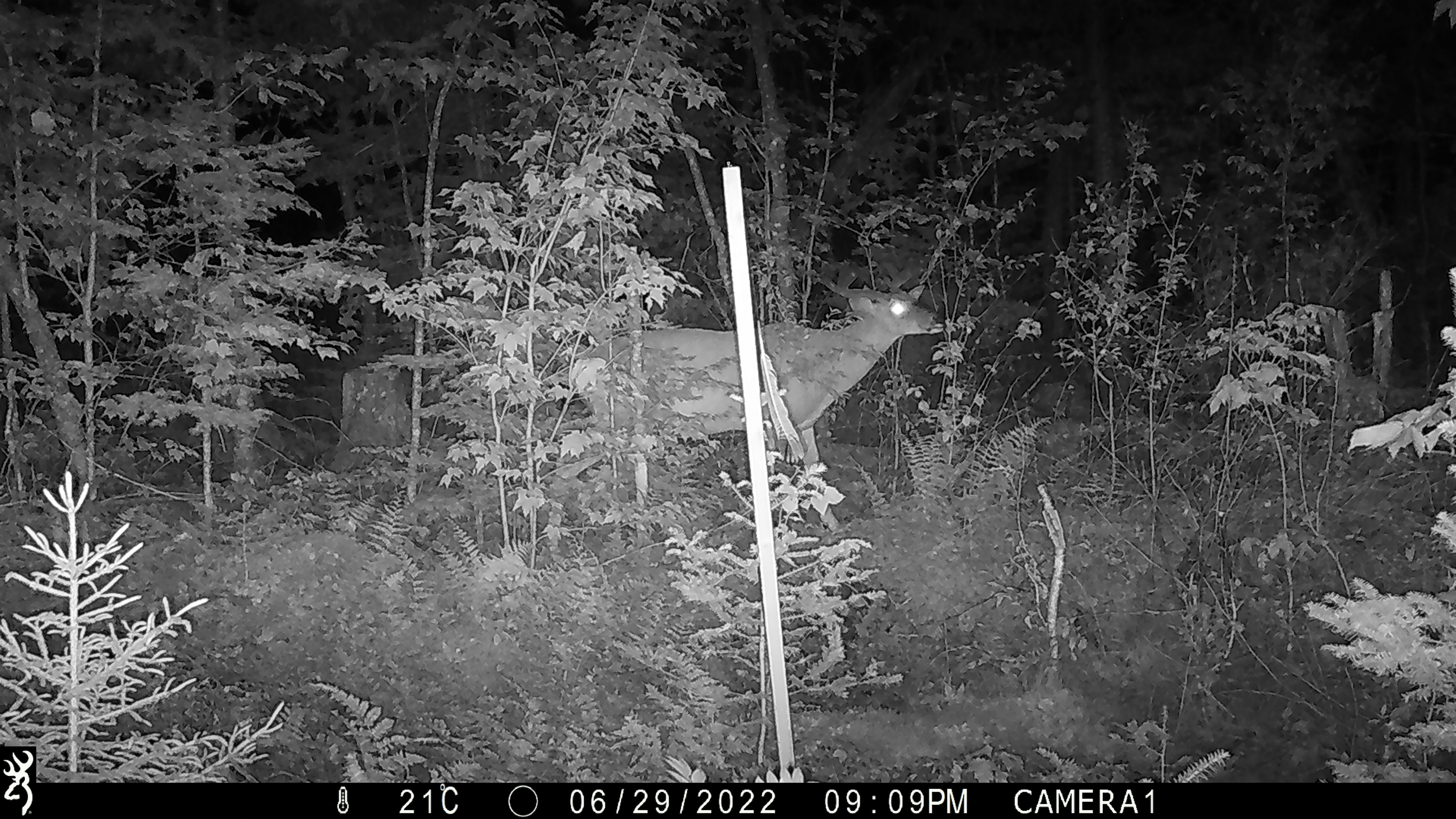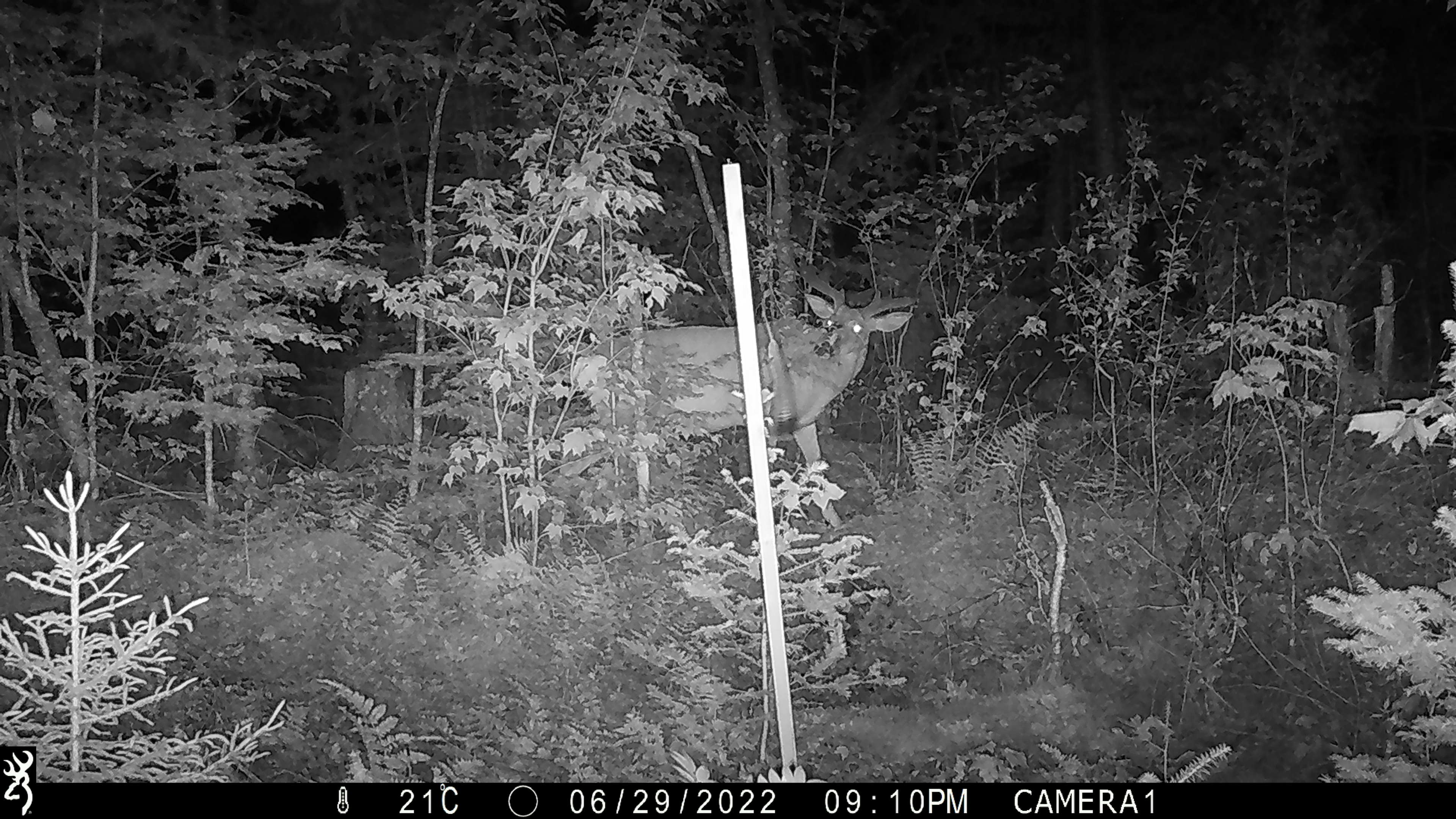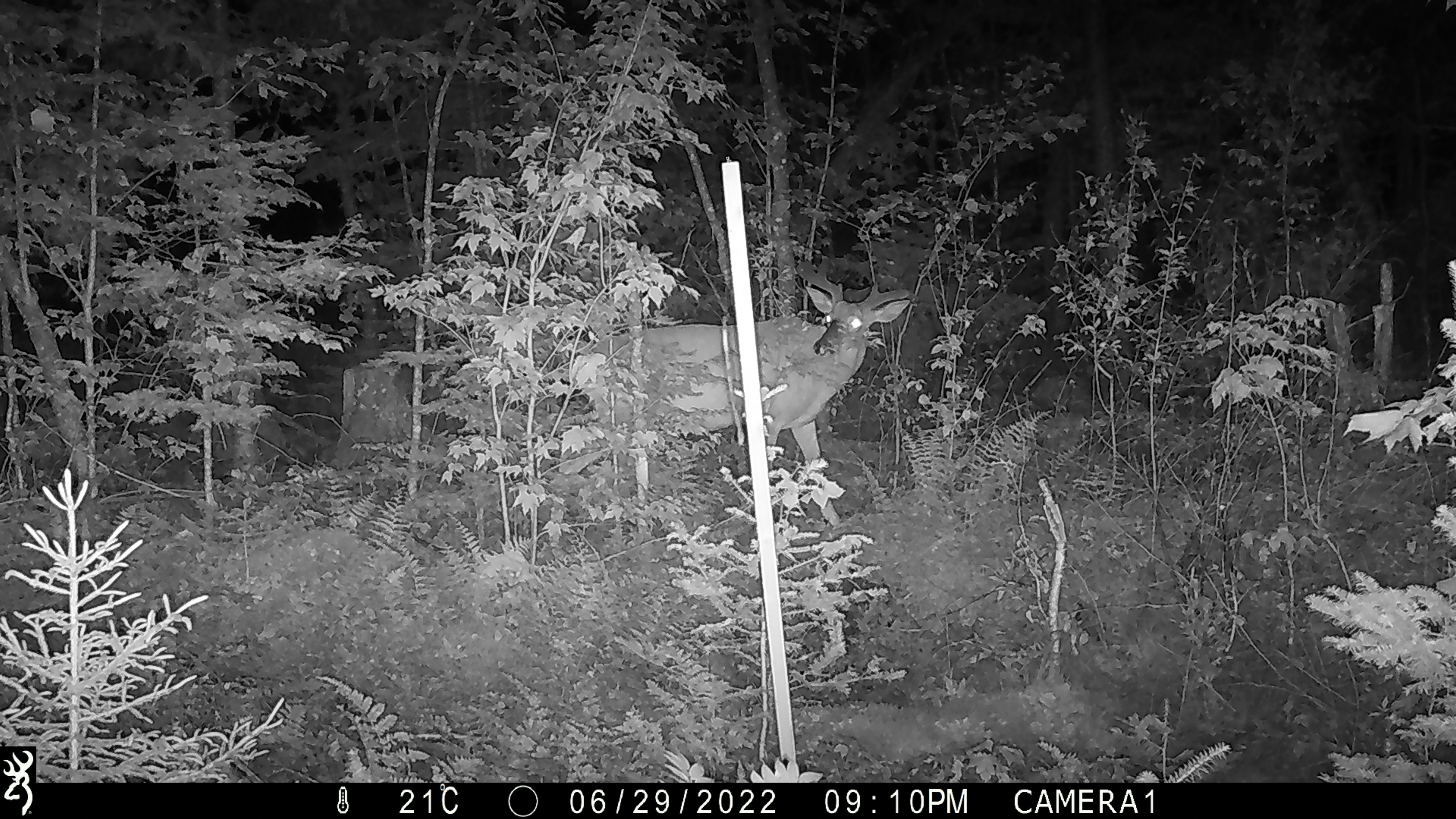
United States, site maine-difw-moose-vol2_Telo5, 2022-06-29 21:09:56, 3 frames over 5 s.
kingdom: Animalia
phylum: Chordata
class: Mammalia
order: Artiodactyla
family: Cervidae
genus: Odocoileus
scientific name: Odocoileus virginianus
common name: white-tailed deer